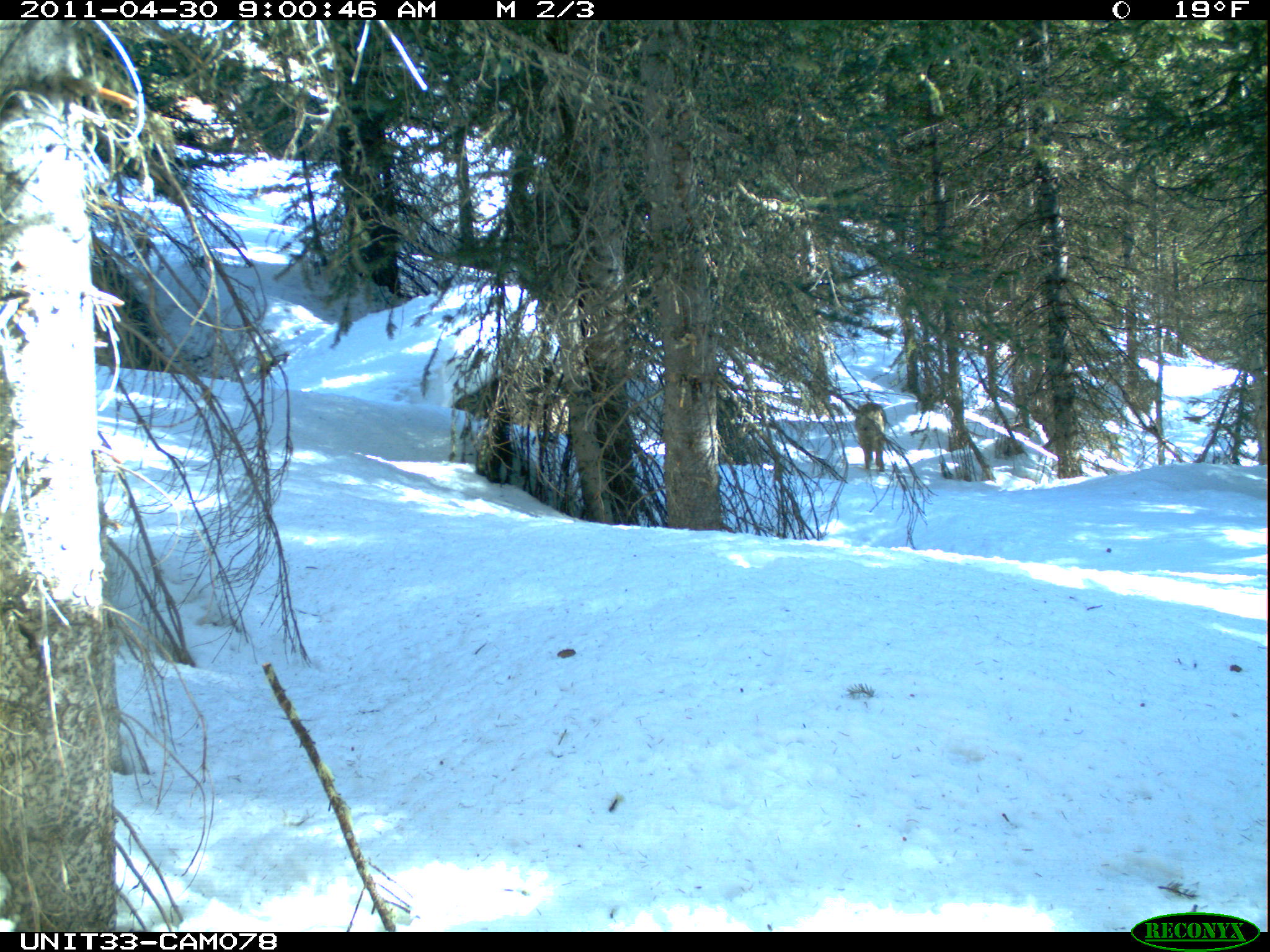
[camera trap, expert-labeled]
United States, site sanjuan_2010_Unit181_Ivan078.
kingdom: Animalia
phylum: Chordata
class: Mammalia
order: Carnivora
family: Canidae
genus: Canis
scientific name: Canis latrans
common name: coyote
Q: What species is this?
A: Canis latrans (coyote).